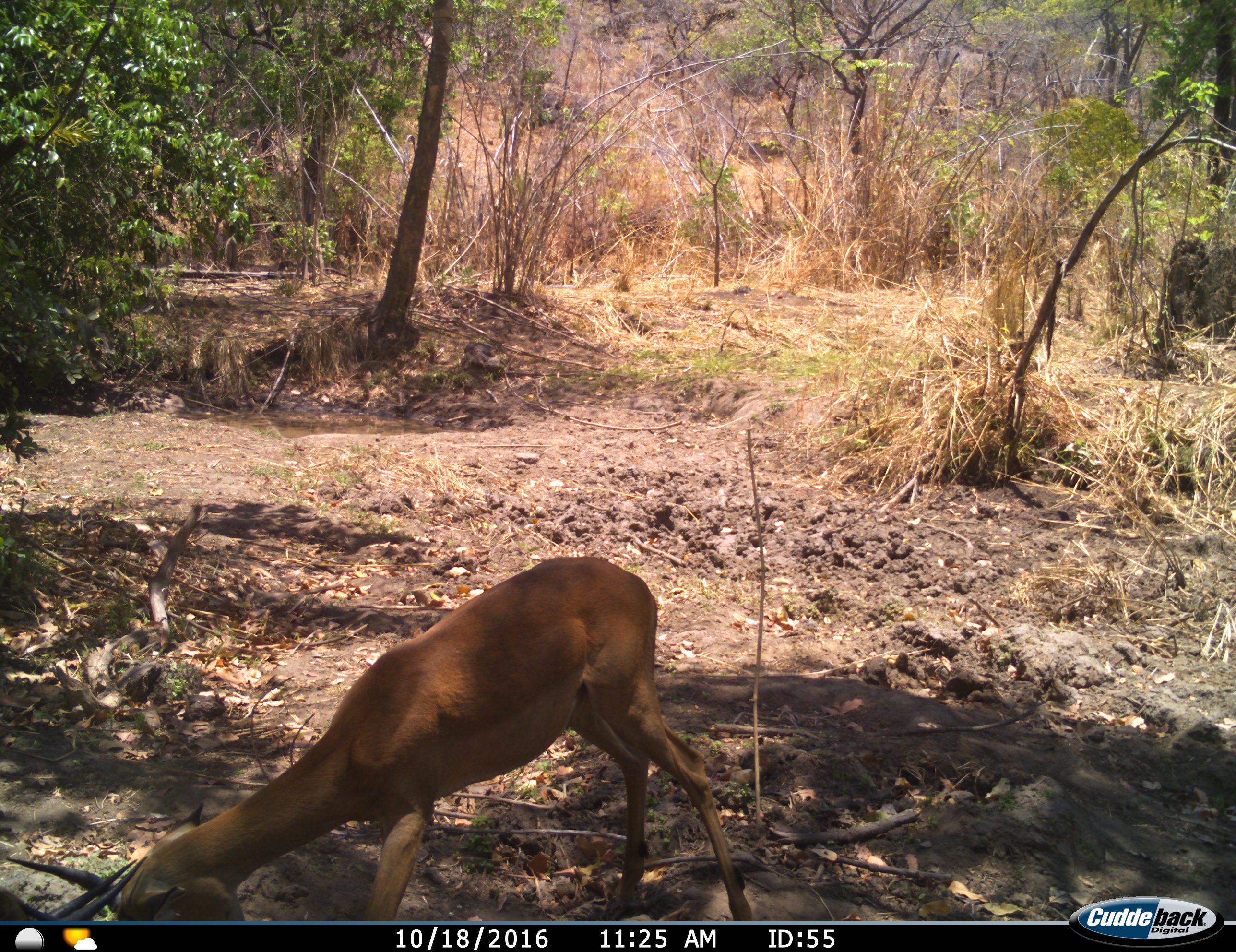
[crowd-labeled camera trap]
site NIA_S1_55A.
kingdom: Animalia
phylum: Chordata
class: Mammalia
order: Artiodactyla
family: Bovidae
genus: Aepyceros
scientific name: Aepyceros melampus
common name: impala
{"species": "impala (Aepyceros melampus)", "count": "2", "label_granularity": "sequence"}